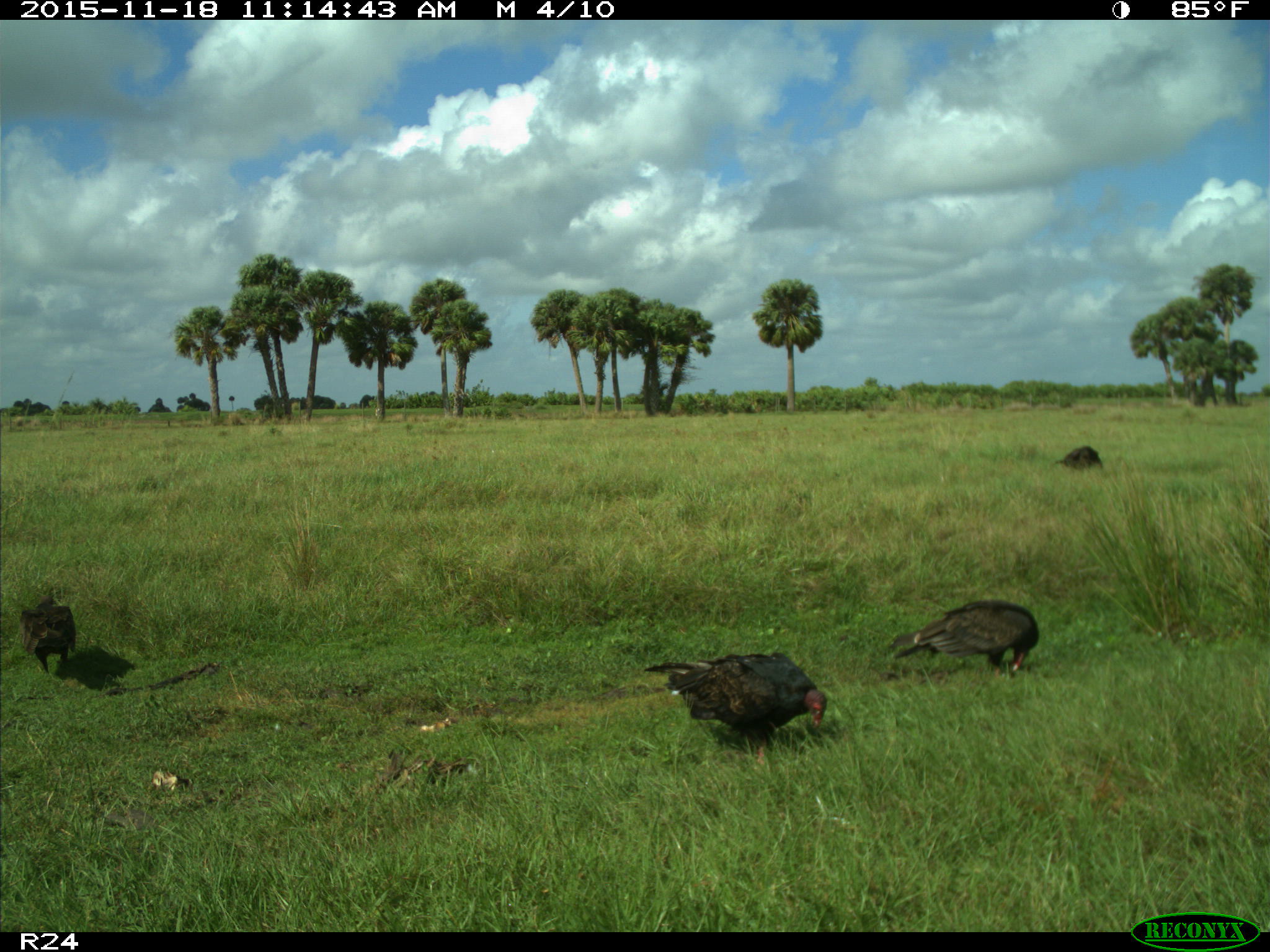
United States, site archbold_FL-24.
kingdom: Animalia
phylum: Chordata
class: Aves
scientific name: Aves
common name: birds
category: unidentified bird